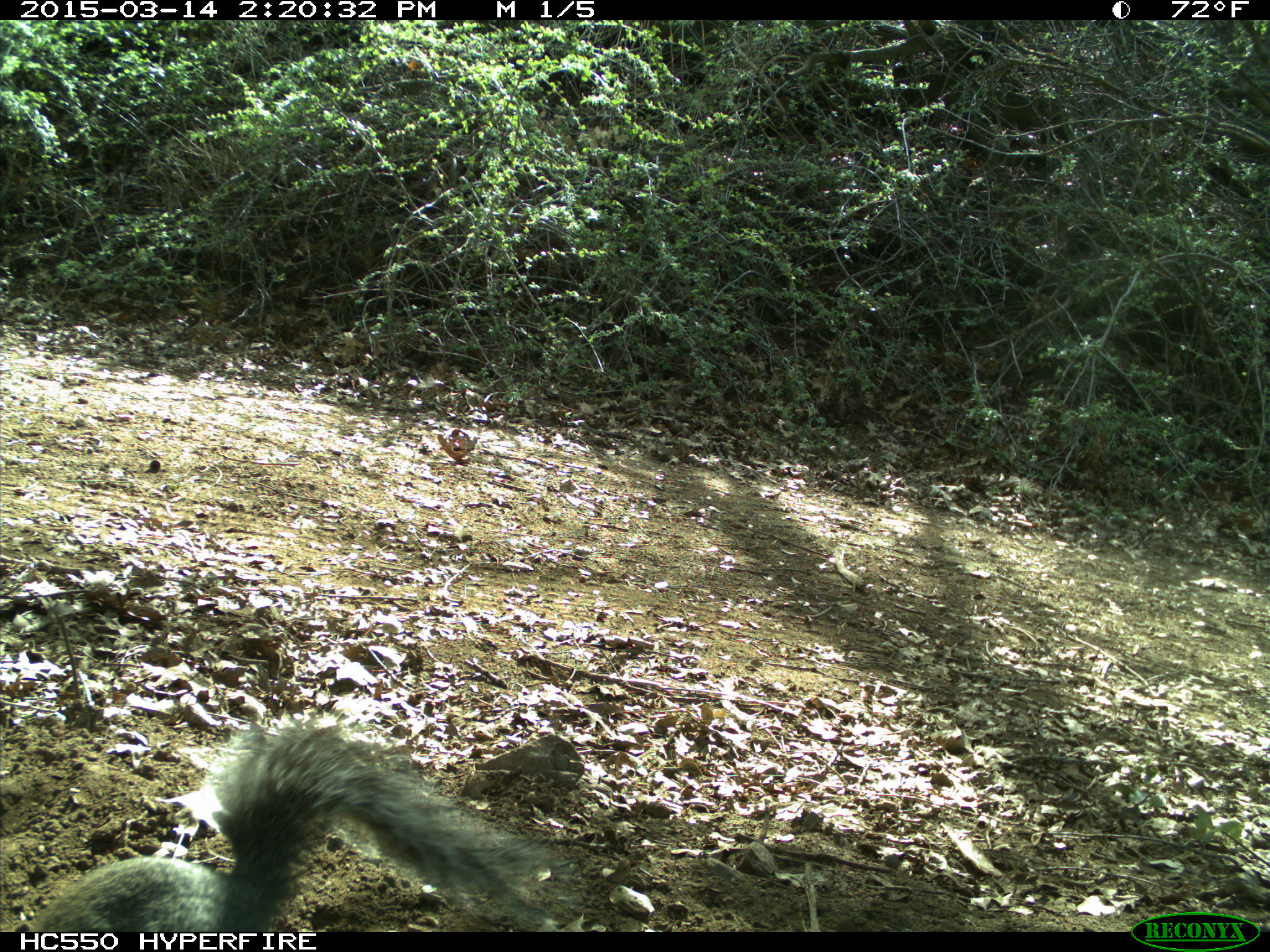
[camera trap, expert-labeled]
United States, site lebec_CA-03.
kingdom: Animalia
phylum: Chordata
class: Mammalia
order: Rodentia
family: Sciuridae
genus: Sciurus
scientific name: Sciurus carolinensis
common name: eastern gray squirrel